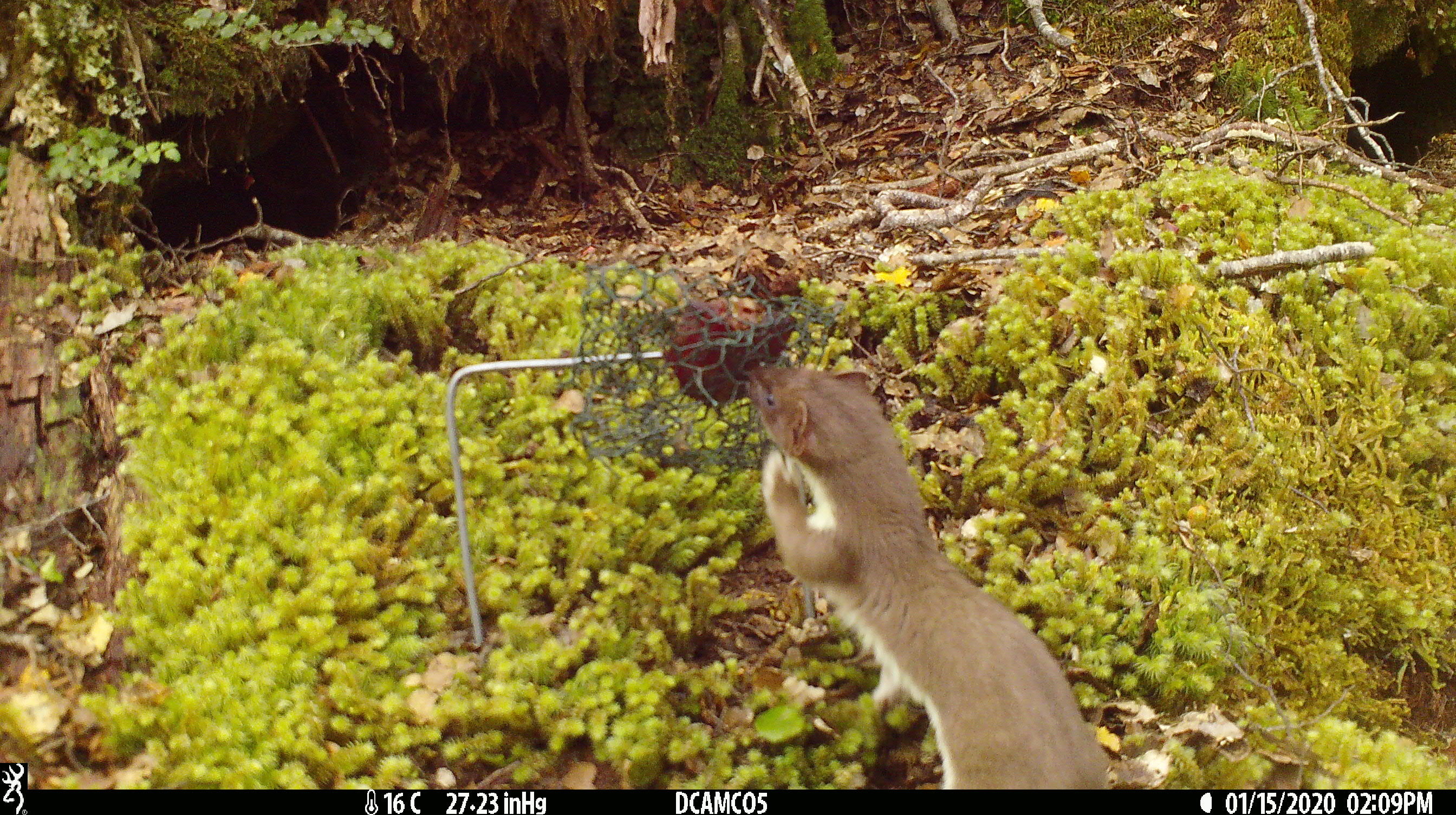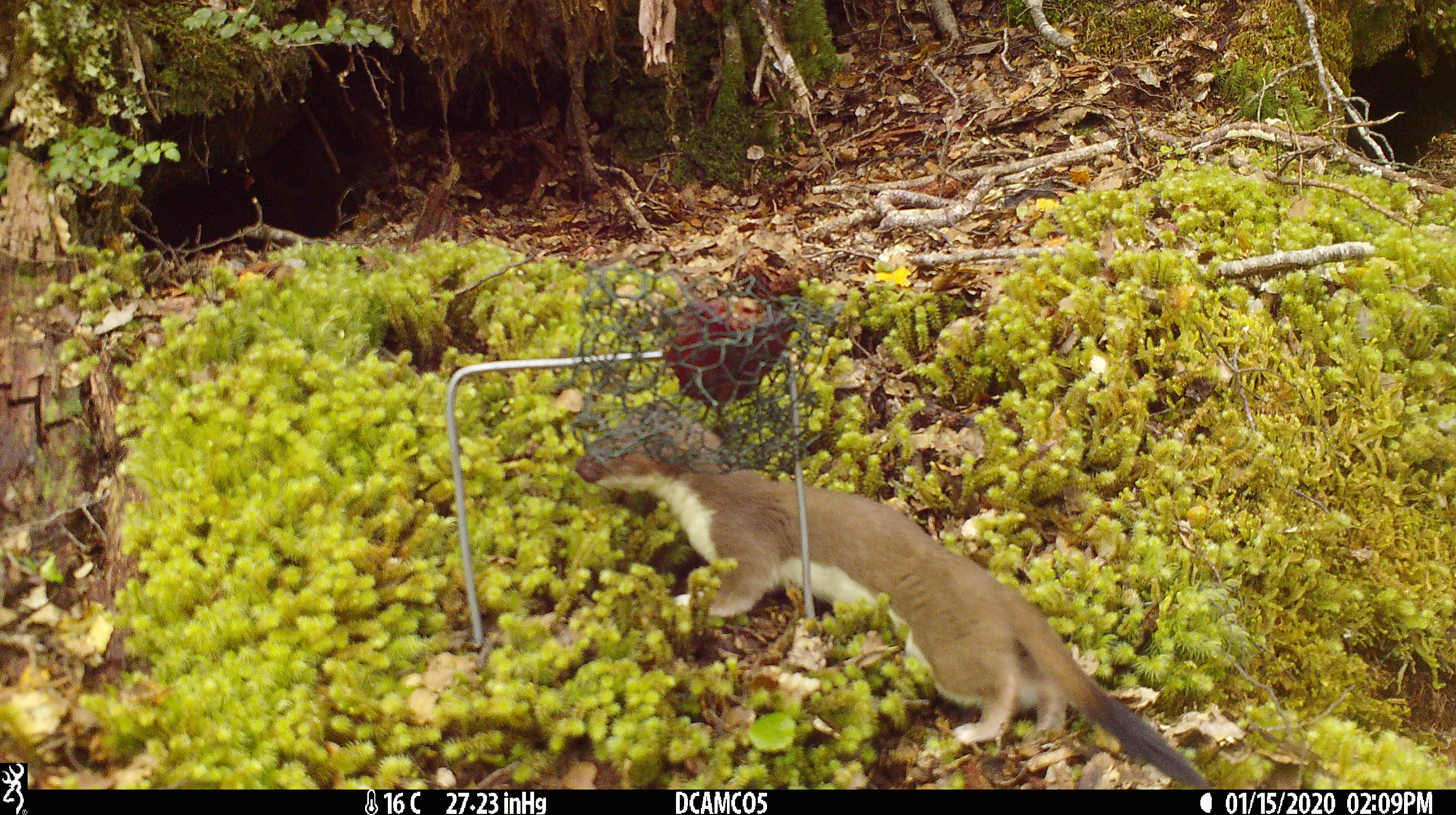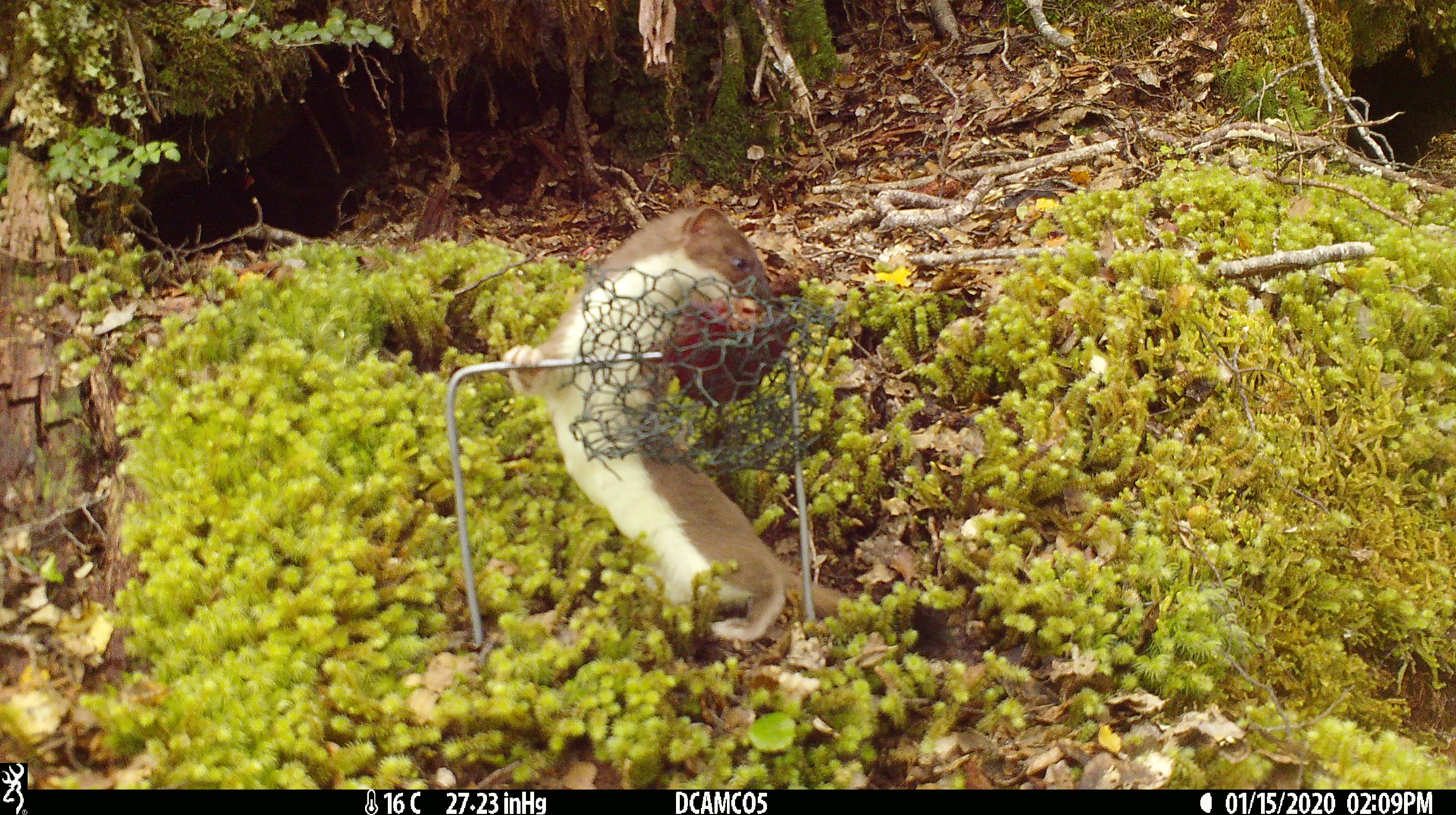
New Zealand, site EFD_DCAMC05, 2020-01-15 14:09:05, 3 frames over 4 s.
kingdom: Animalia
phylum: Chordata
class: Mammalia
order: Carnivora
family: Mustelidae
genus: Mustela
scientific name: Mustela erminea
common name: stoat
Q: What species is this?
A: Stoat (Mustela erminea).